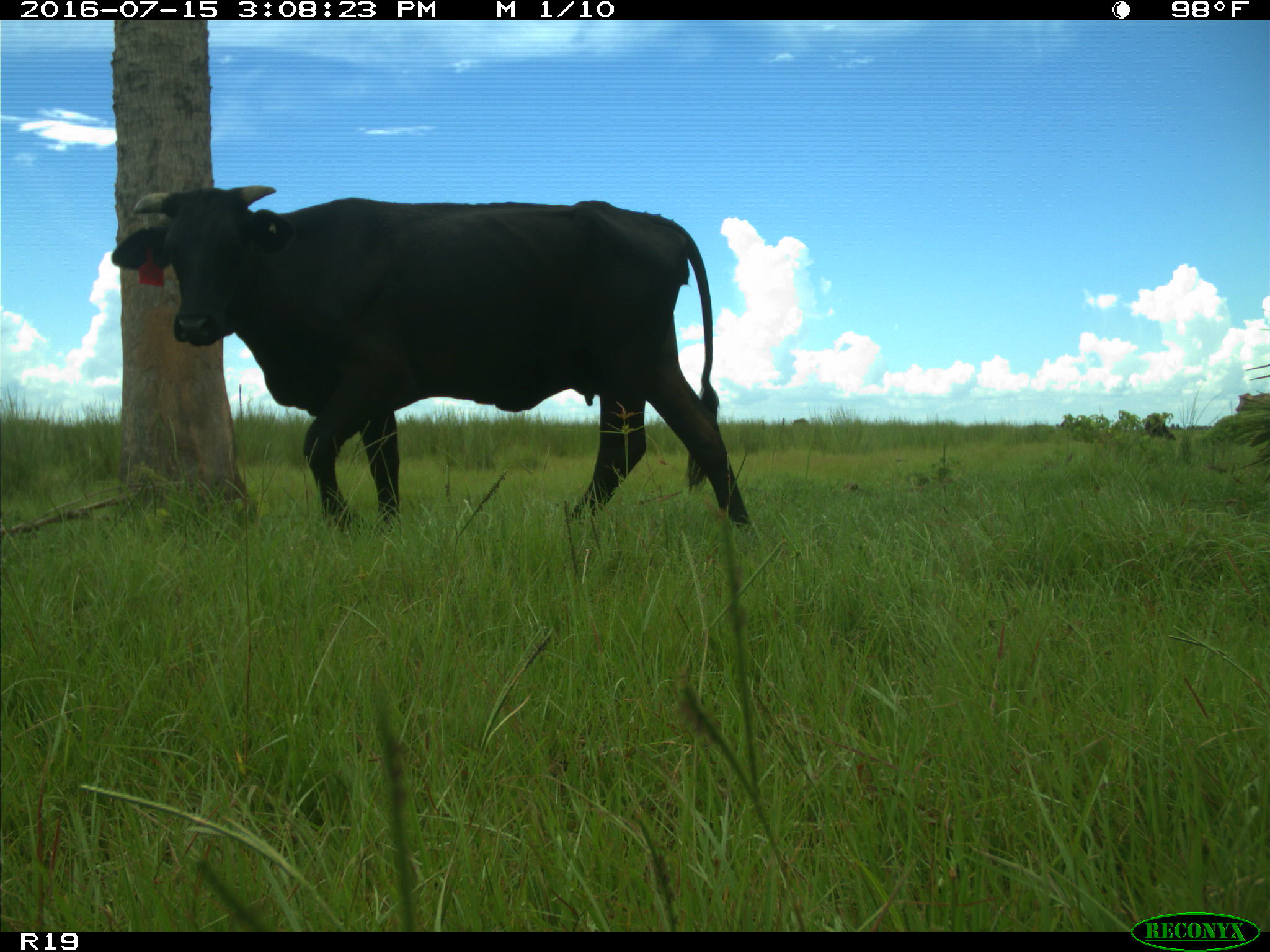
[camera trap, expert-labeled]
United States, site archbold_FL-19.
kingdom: Animalia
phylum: Chordata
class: Mammalia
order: Artiodactyla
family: Bovidae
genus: Bos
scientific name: Bos taurus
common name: domestic cow